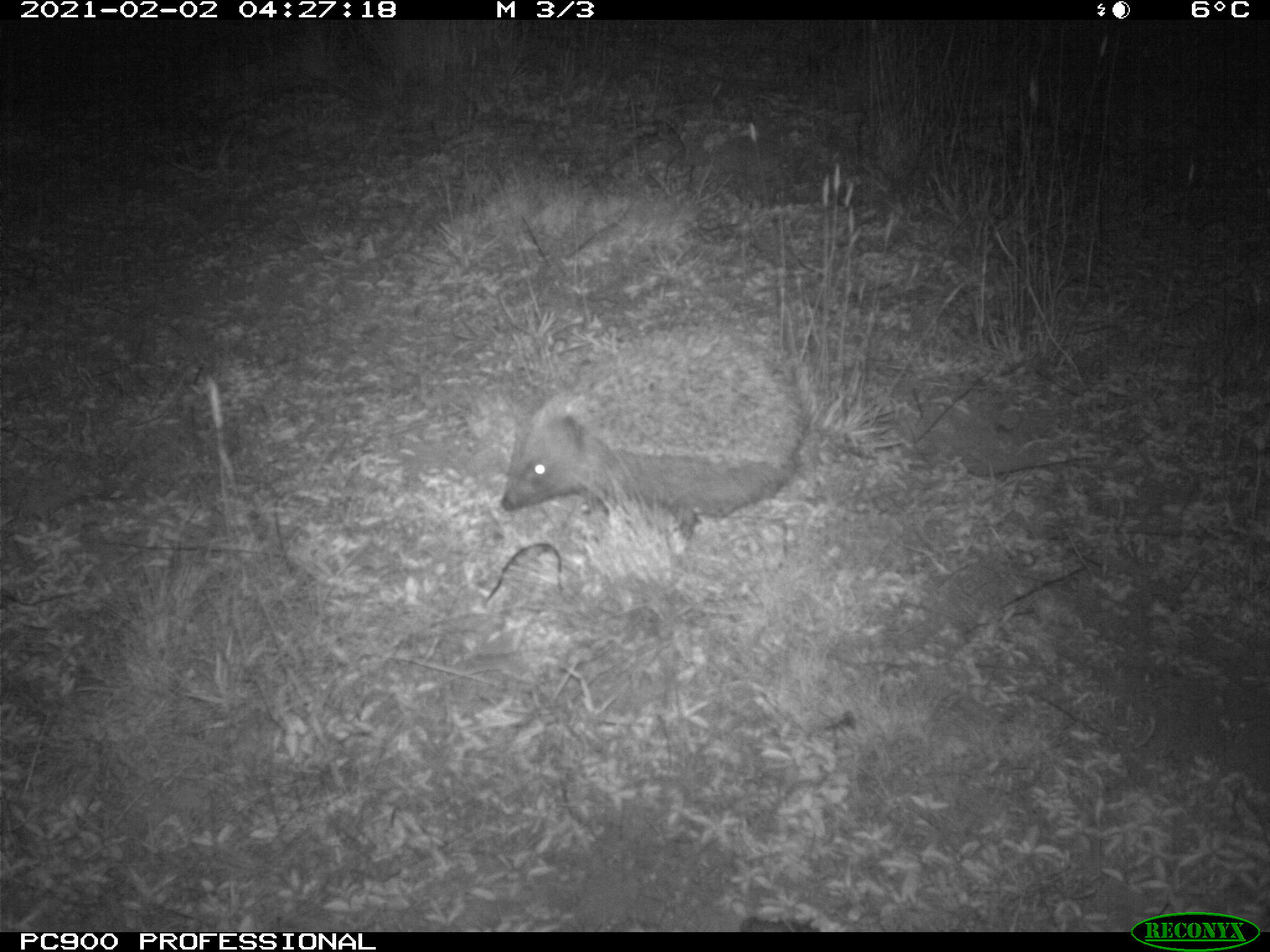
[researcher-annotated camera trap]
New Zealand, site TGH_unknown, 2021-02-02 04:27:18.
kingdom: Animalia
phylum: Chordata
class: Mammalia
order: Eulipotyphla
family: Erinaceidae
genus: Erinaceus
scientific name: Erinaceus europaeus europaeus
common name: european hedgehog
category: hedgehog